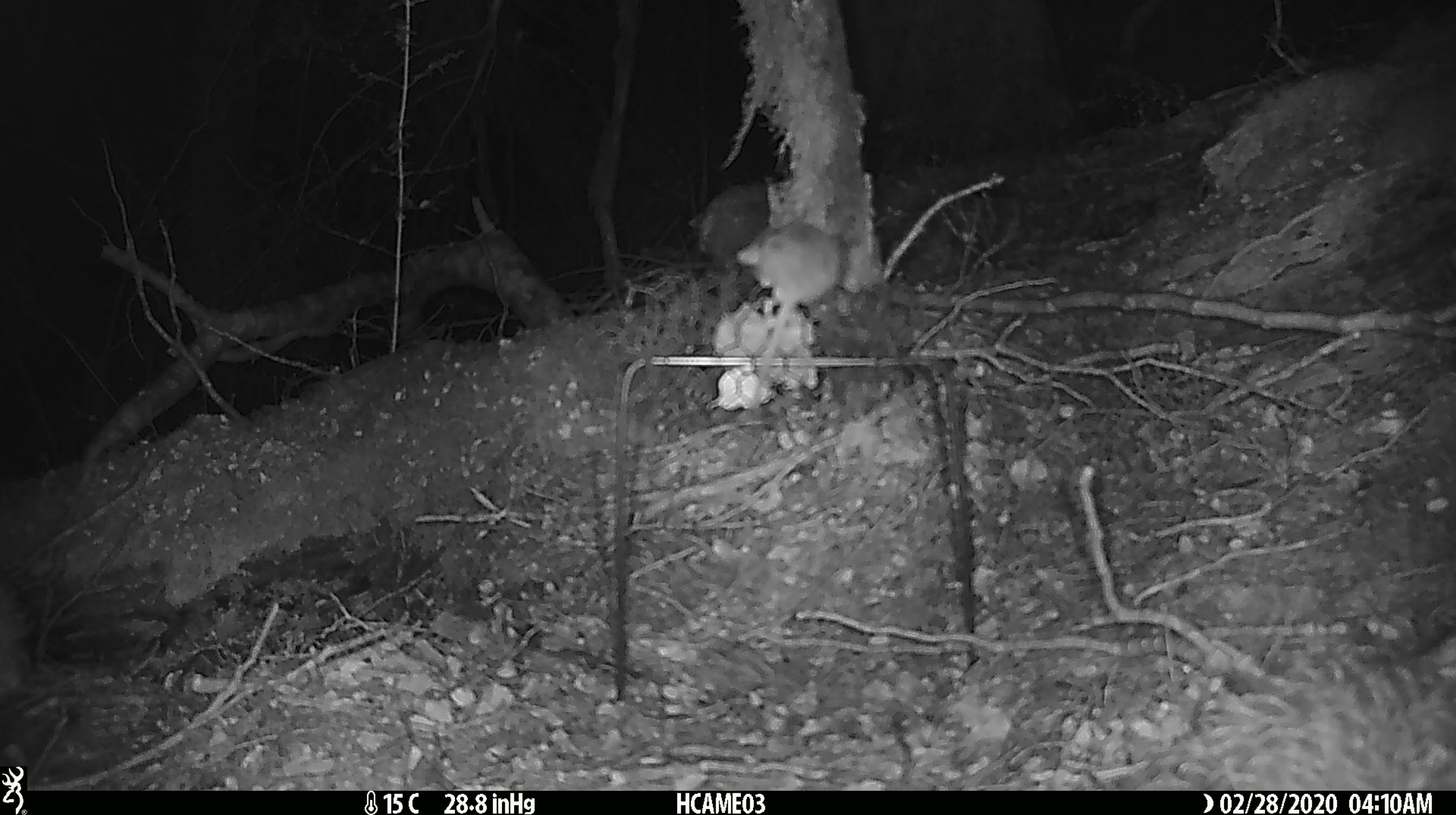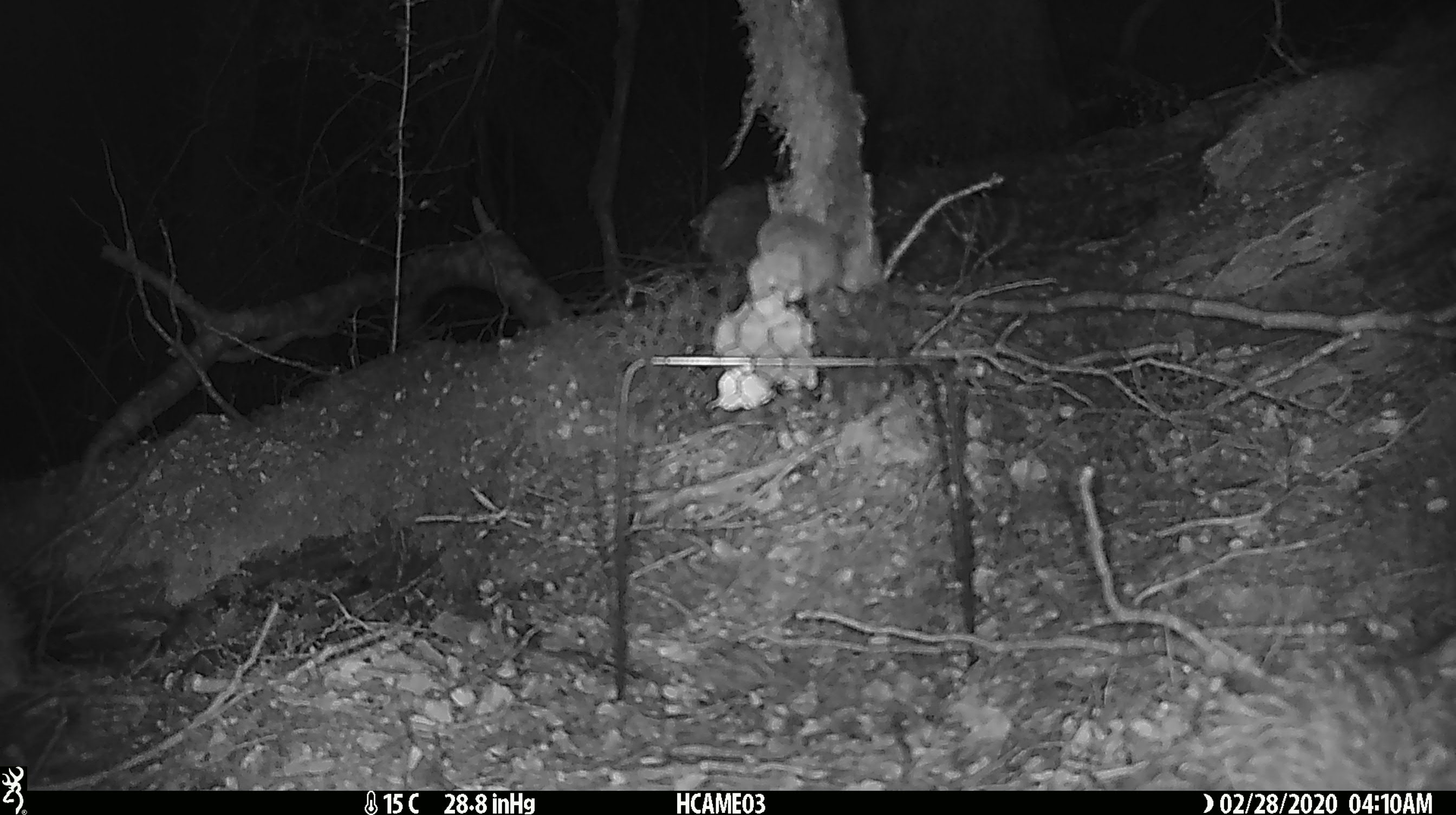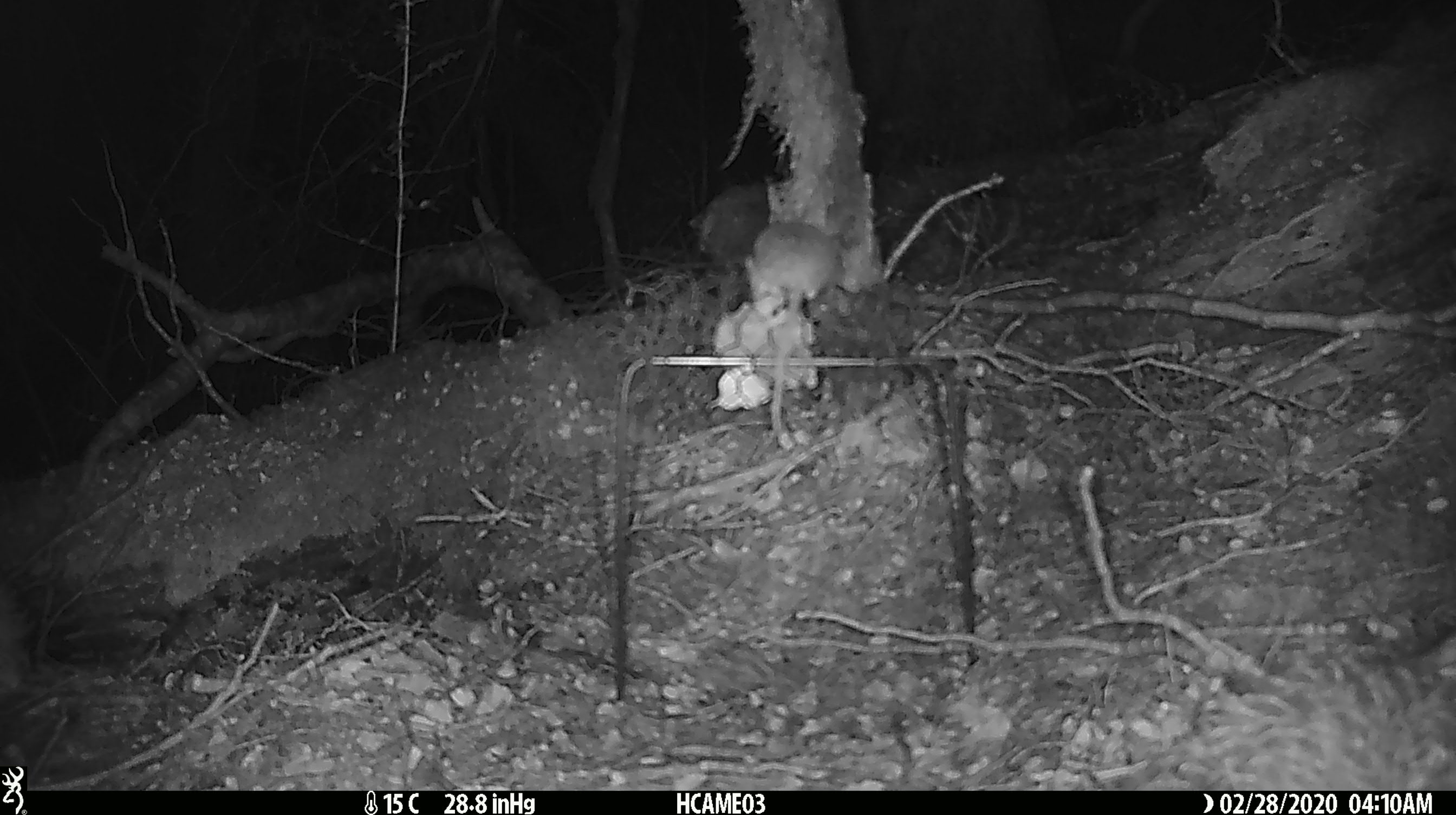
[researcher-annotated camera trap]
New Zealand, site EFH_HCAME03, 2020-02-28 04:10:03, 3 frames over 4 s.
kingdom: Animalia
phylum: Chordata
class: Mammalia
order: Rodentia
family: Muridae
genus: Mus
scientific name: Mus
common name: mouse